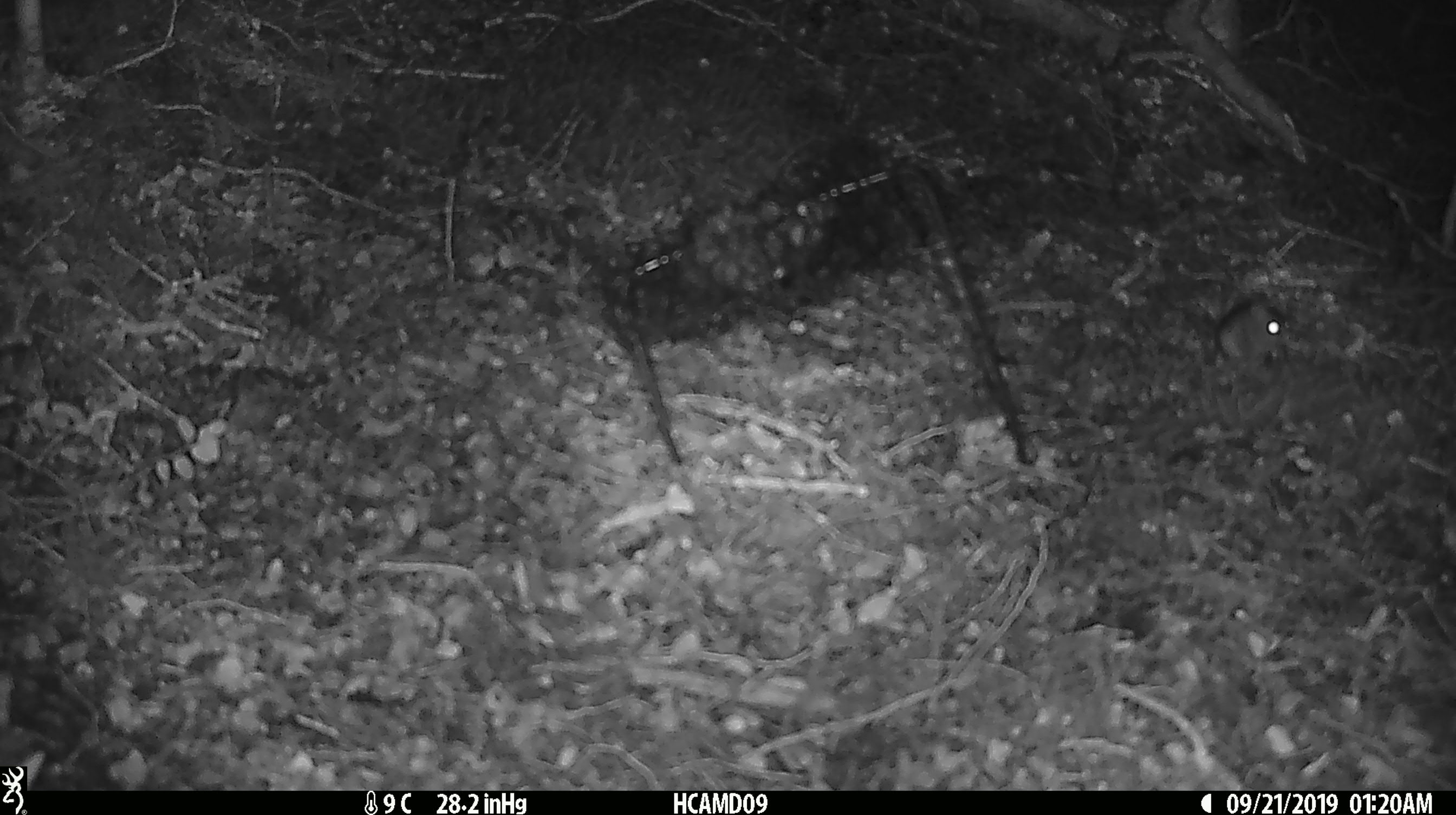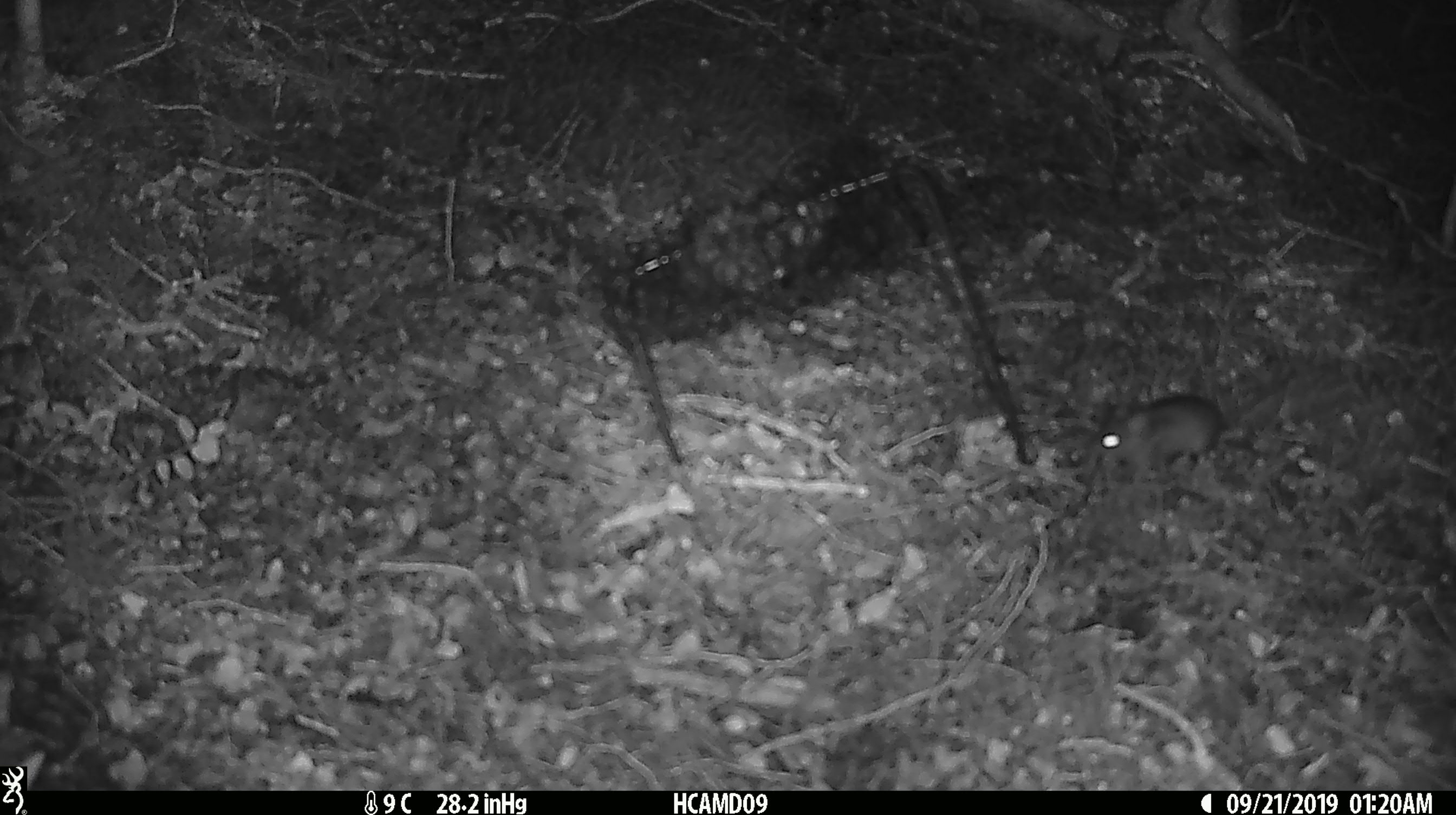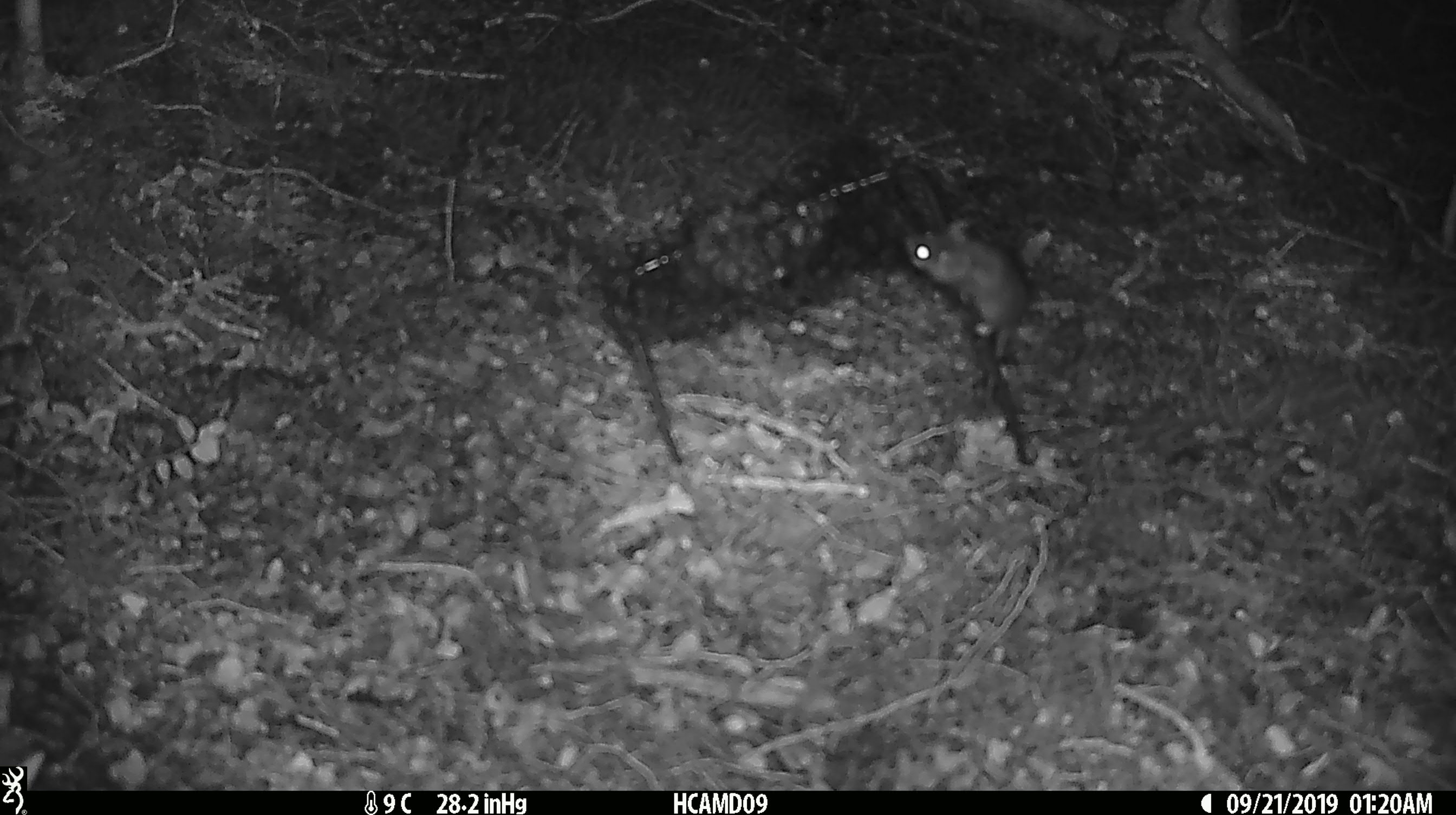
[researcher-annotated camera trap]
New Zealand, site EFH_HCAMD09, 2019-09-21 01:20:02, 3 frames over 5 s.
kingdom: Animalia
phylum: Chordata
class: Mammalia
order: Rodentia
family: Muridae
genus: Mus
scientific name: Mus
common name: mouse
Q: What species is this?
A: Mouse (Mus).